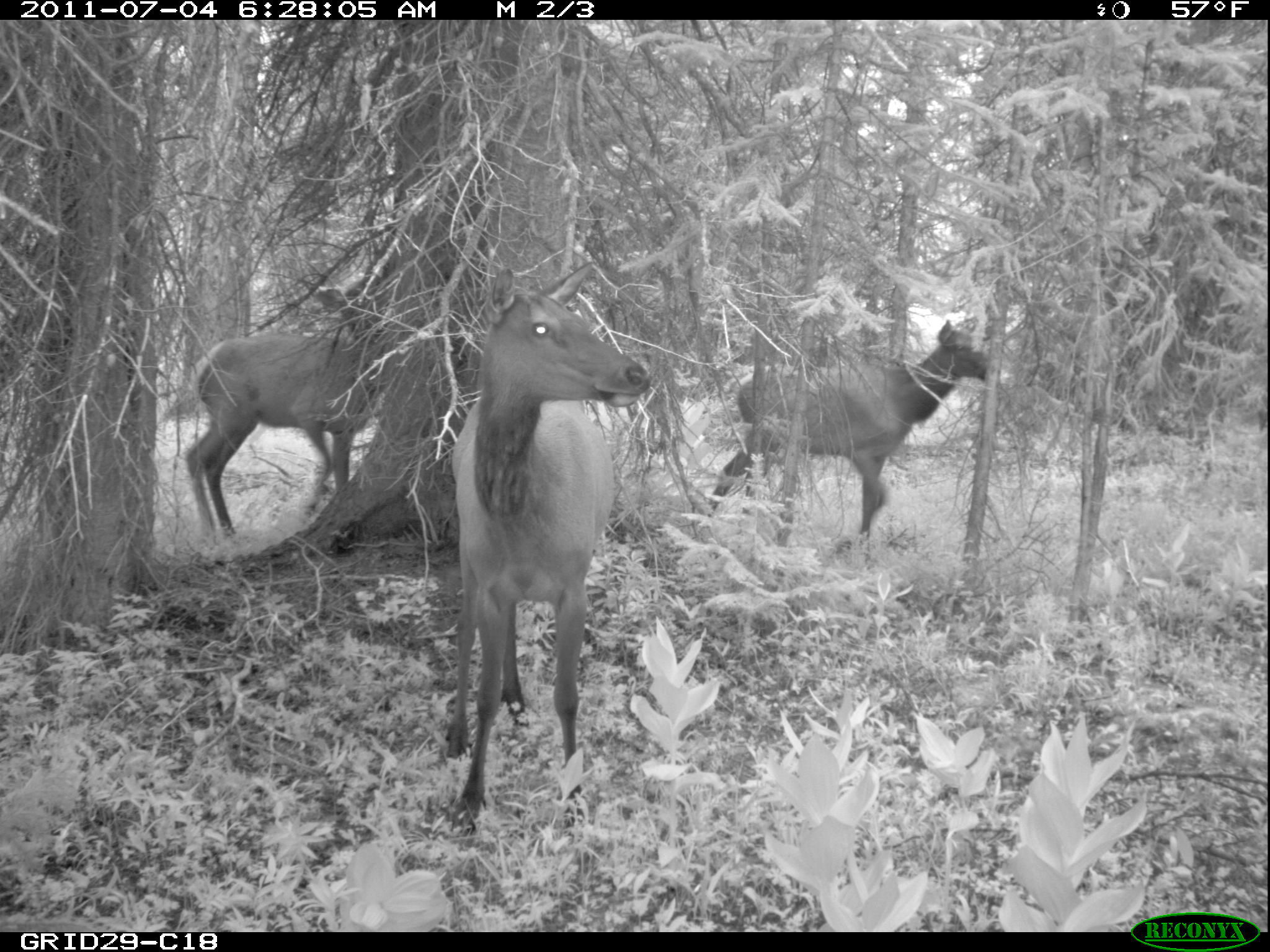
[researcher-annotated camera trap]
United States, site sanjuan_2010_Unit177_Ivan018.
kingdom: Animalia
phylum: Chordata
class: Mammalia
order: Artiodactyla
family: Cervidae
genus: Cervus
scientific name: Cervus elaphus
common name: red deer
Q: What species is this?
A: Cervus elaphus (red deer).